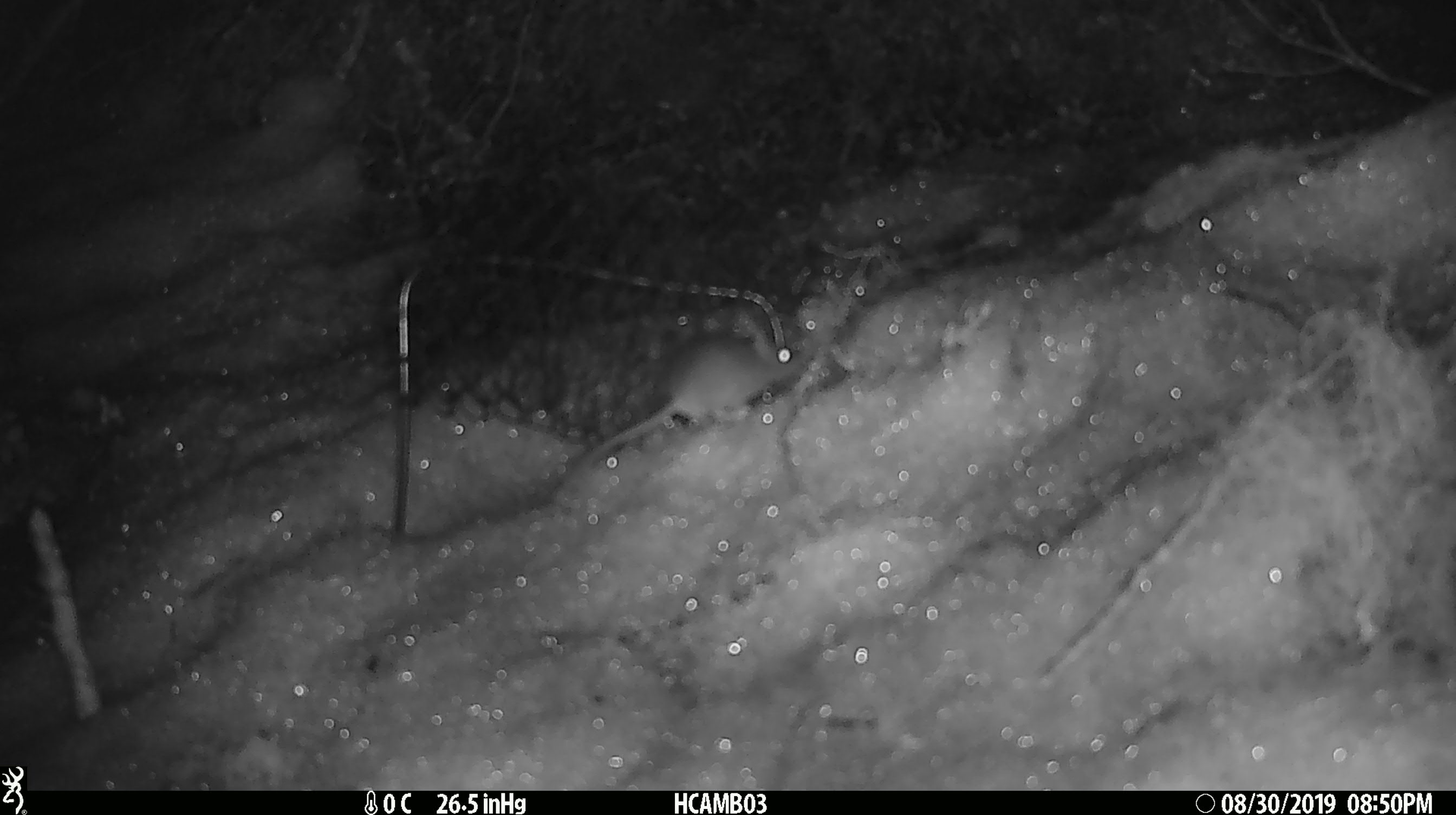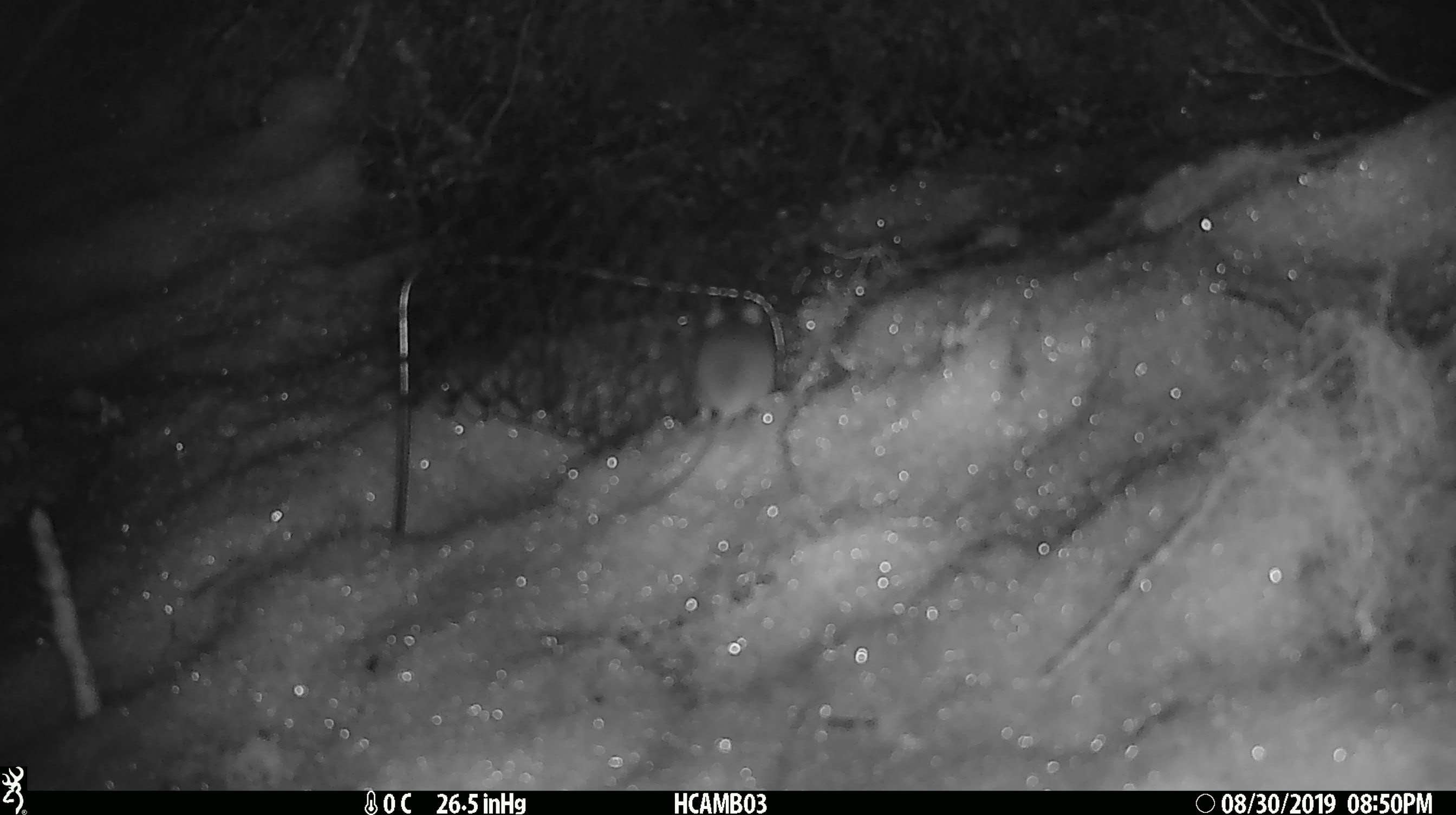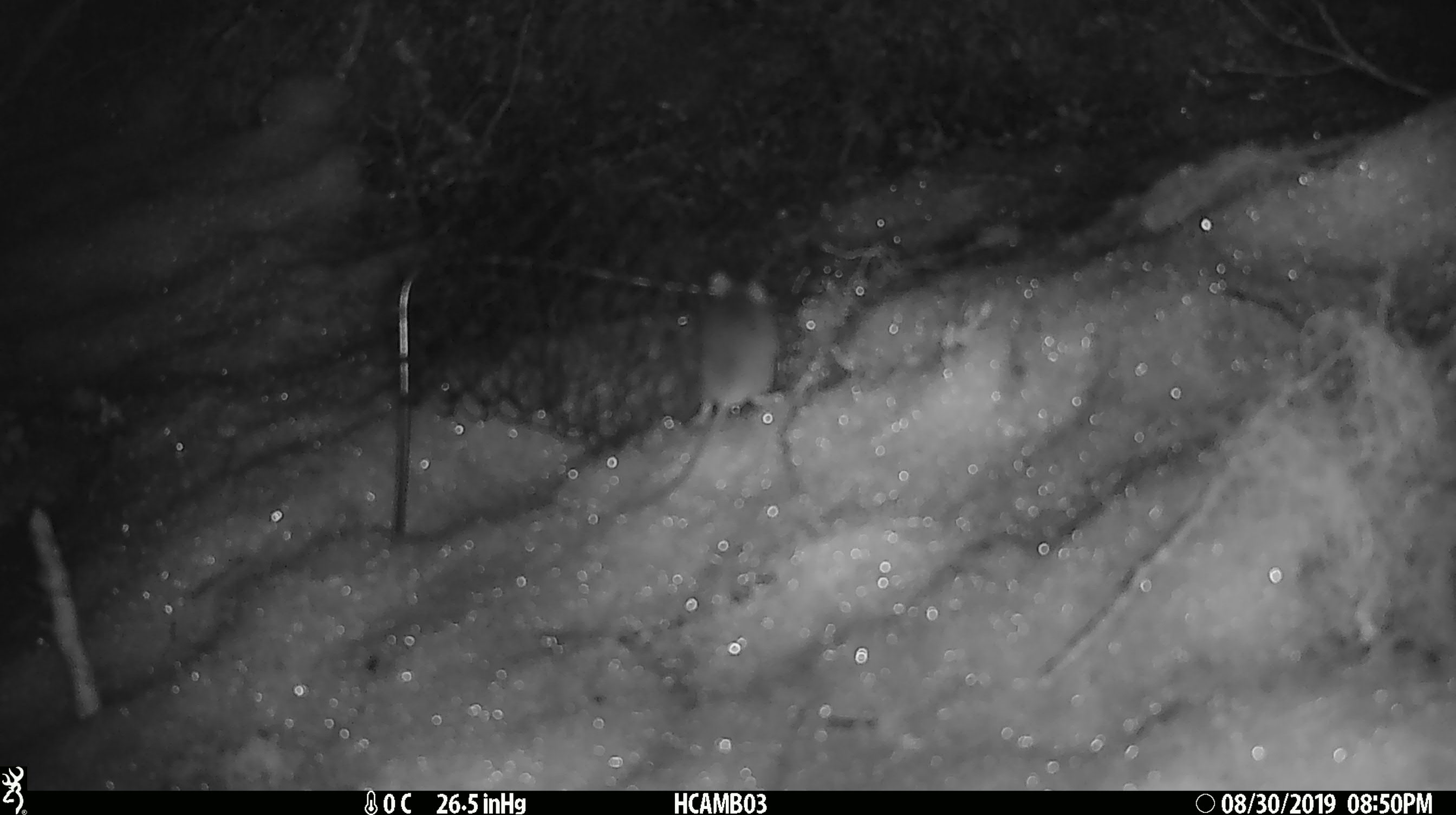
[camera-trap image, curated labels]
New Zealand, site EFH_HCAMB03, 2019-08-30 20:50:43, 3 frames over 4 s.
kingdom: Animalia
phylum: Chordata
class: Mammalia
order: Rodentia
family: Muridae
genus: Mus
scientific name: Mus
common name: mouse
Mouse (Mus).